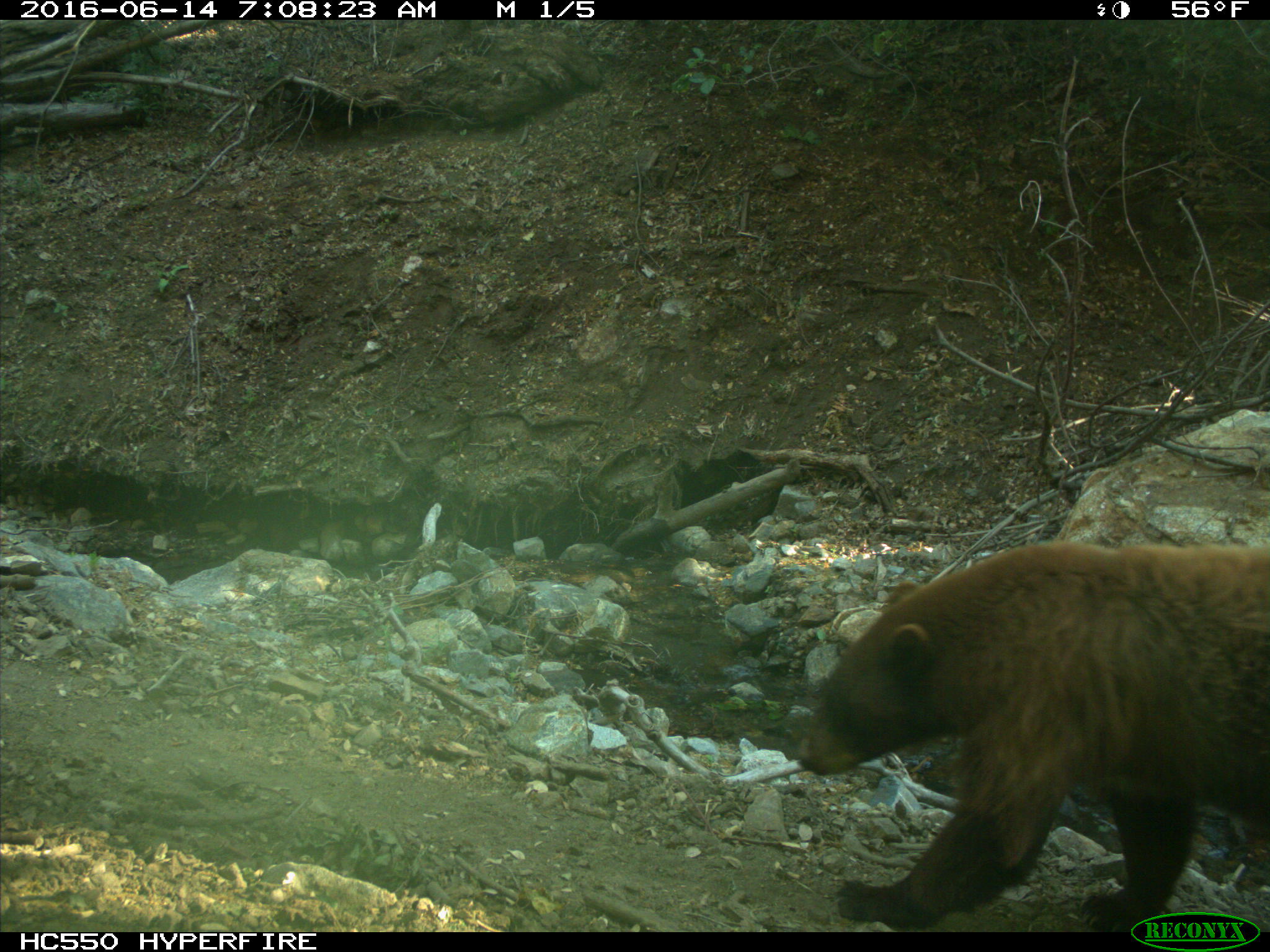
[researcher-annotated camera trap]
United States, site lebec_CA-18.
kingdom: Animalia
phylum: Chordata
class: Mammalia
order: Carnivora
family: Ursidae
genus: Ursus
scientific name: Ursus americanus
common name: american black bear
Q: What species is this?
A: Ursus americanus (american black bear).